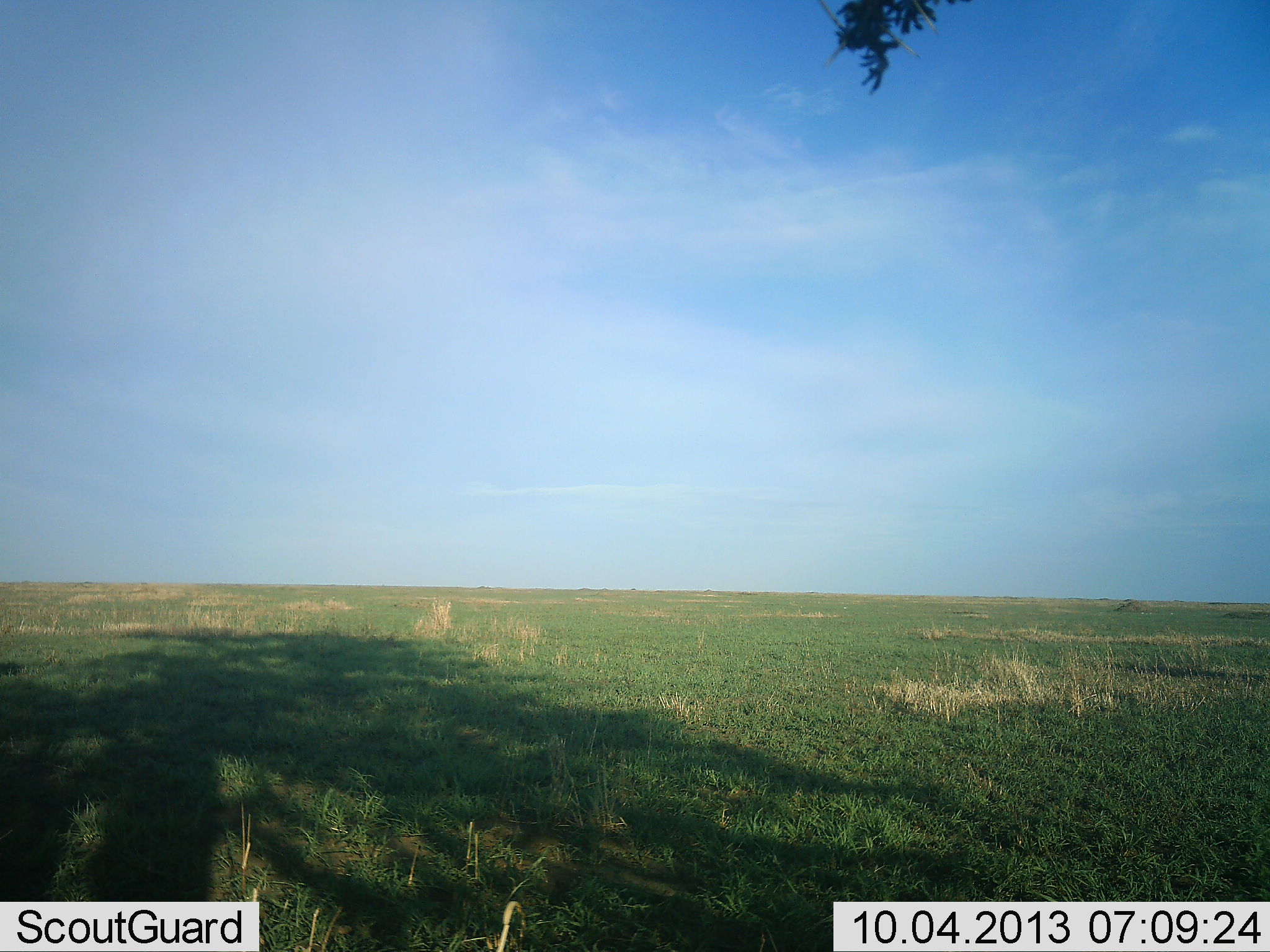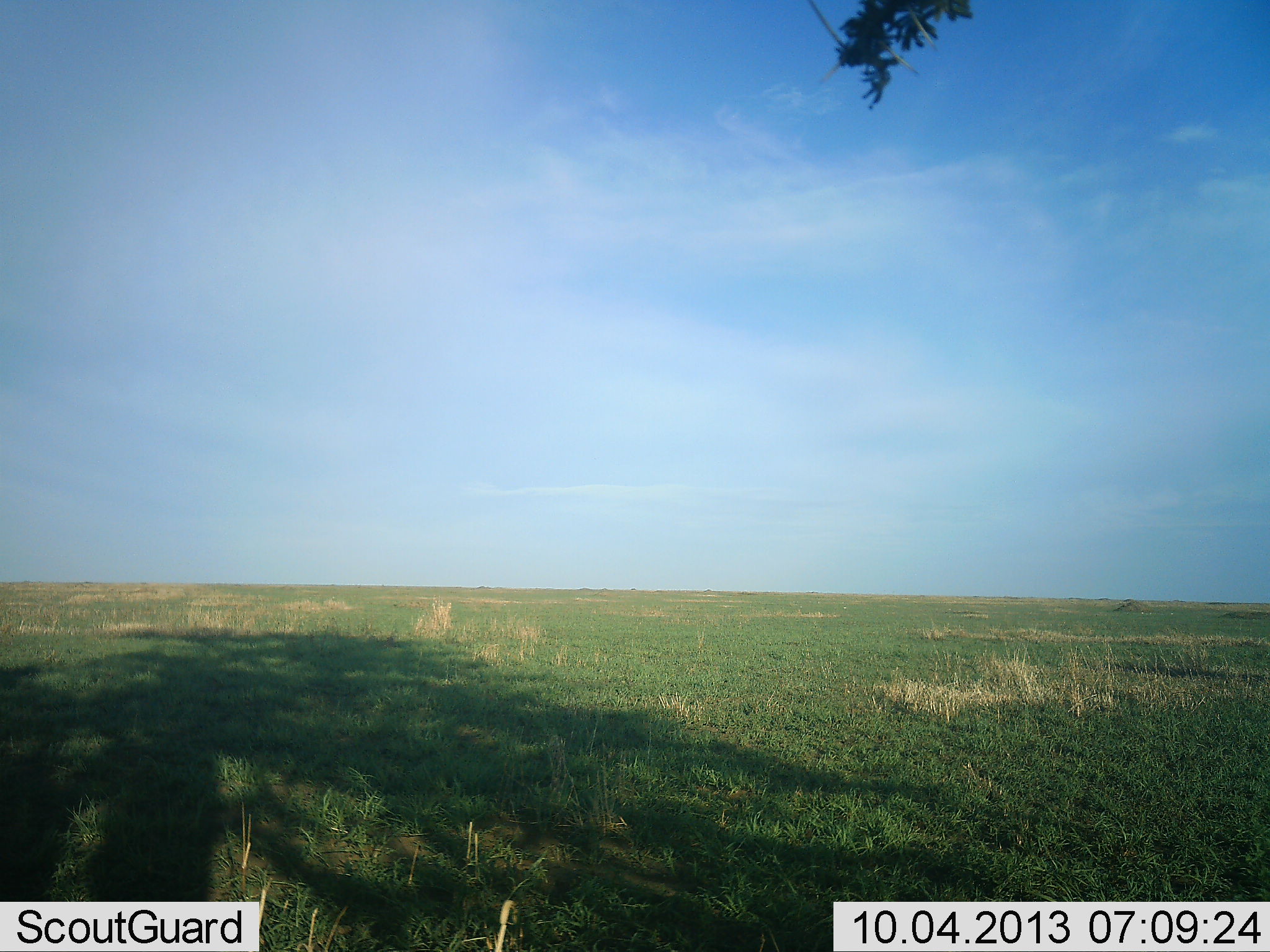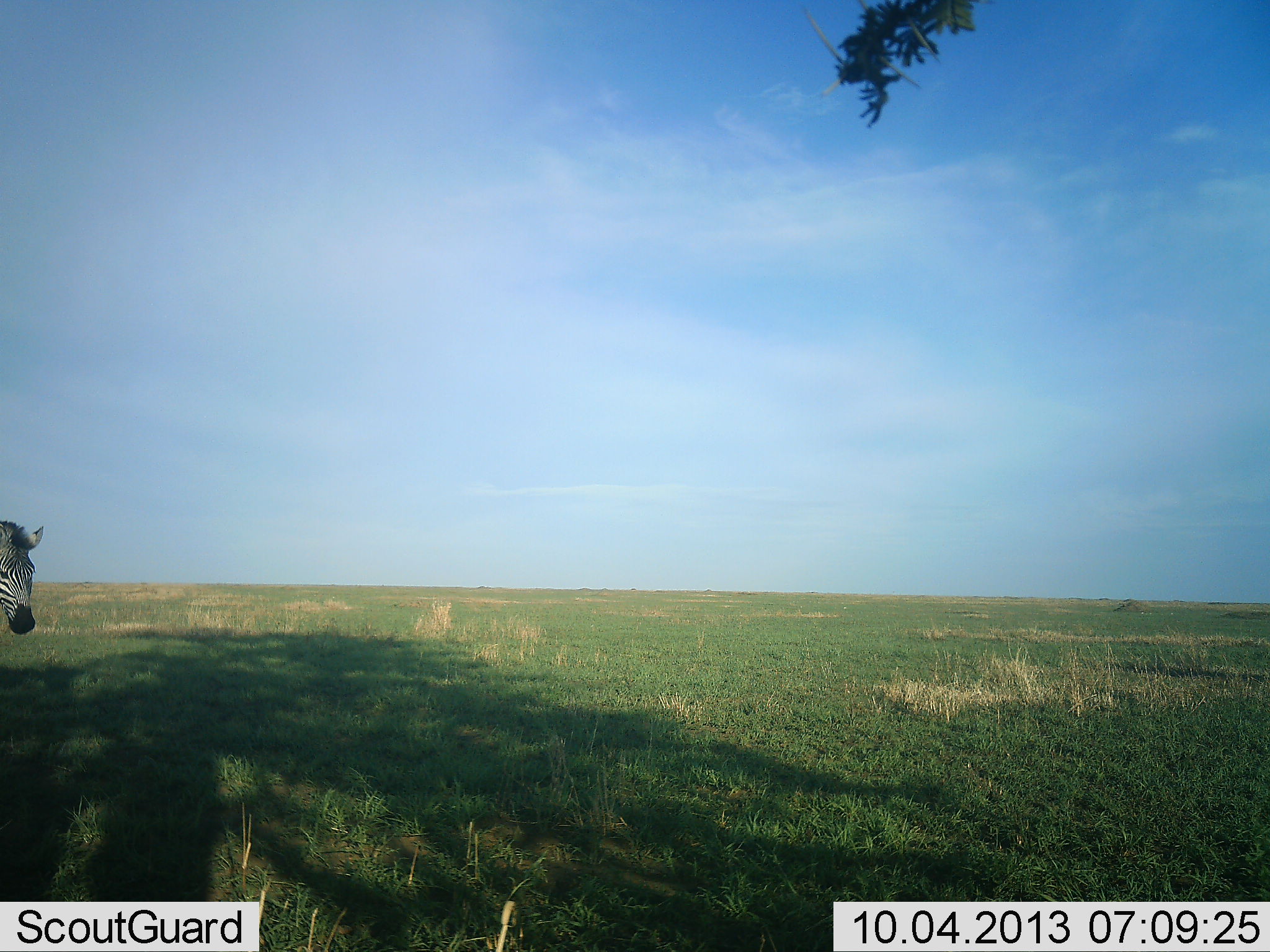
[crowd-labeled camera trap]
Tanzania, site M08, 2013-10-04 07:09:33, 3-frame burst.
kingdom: Animalia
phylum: Chordata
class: Mammalia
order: Perissodactyla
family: Equidae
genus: Equus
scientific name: Equus quagga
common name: plains zebra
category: zebra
Zebra (plains zebra) (Equus quagga), count 1. Behavior (volunteer vote fractions): standing 10%, resting 0%, moving 100%, interacting 0%. Young present (vote fraction): 0%. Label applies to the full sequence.